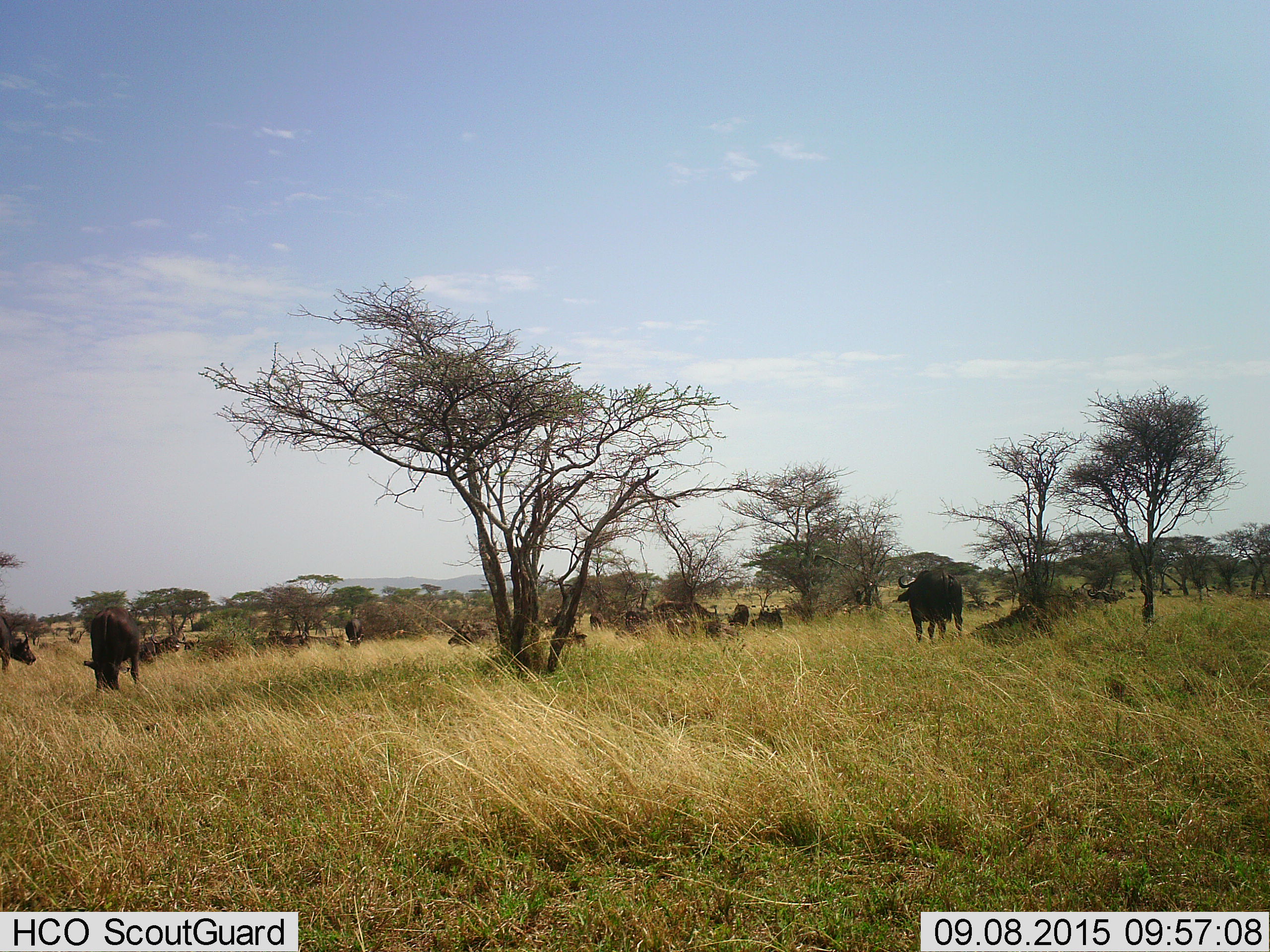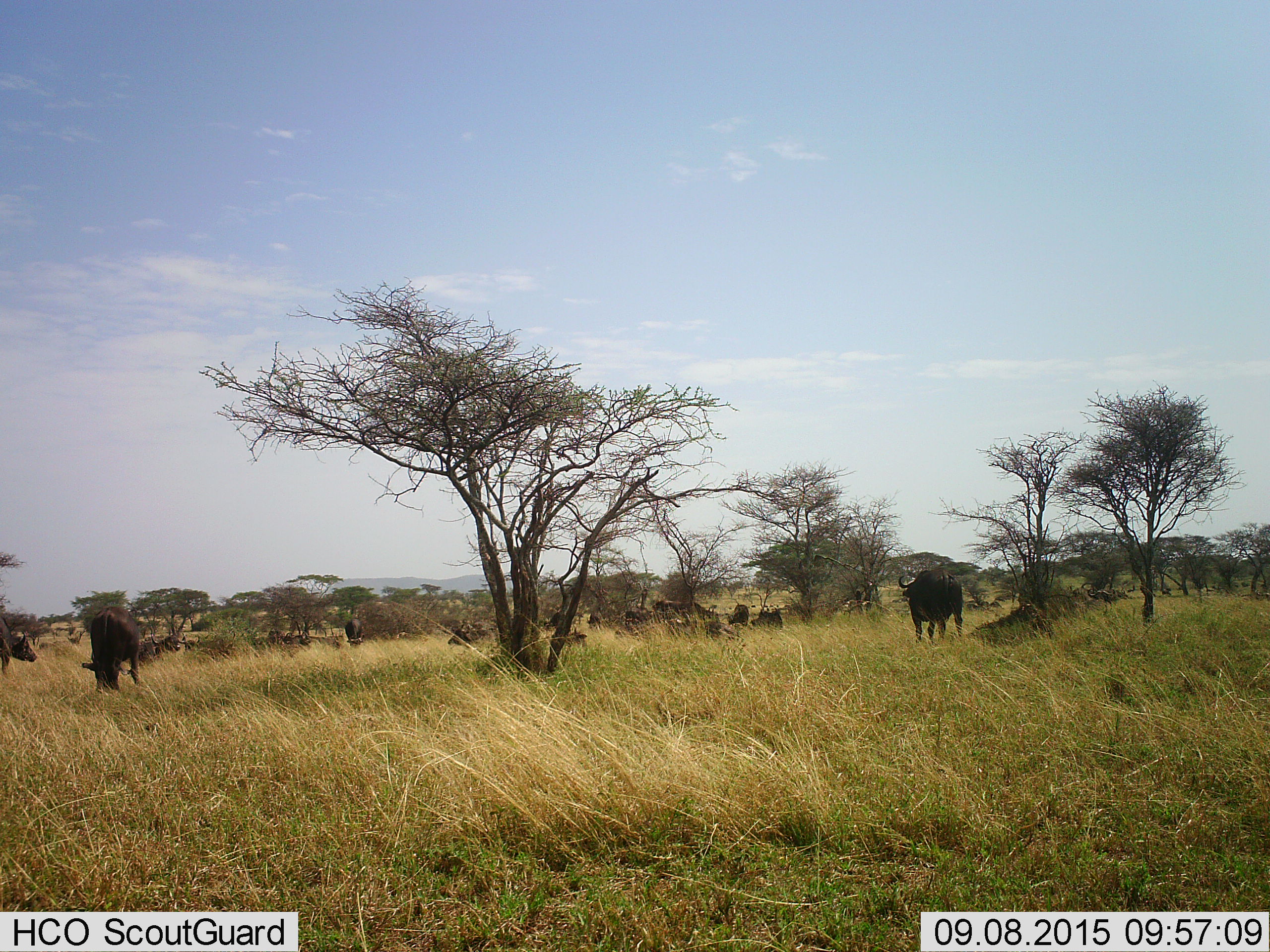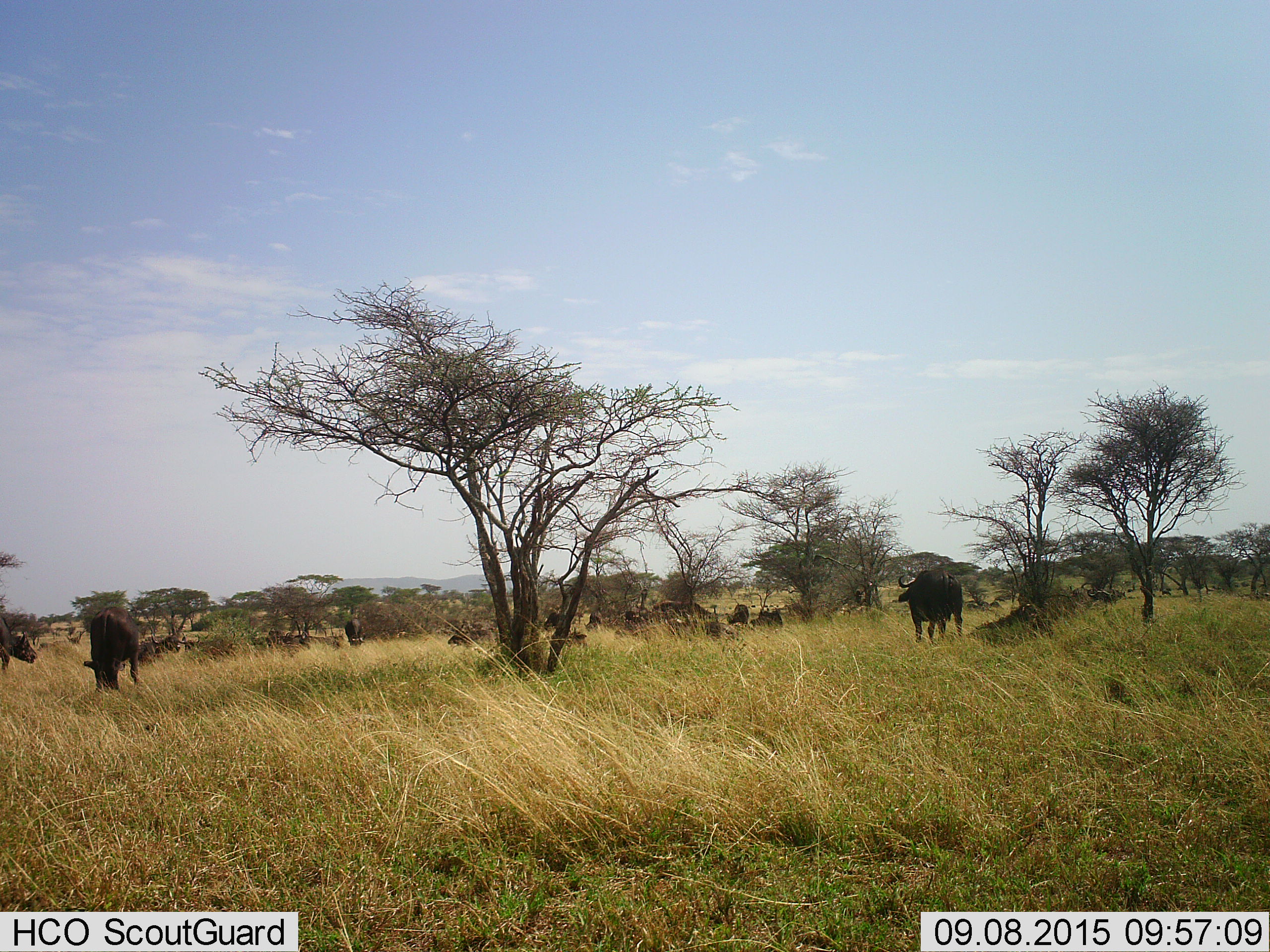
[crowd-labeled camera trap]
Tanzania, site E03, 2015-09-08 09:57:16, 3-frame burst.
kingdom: Animalia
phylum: Chordata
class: Mammalia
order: Artiodactyla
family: Bovidae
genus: Syncerus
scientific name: Syncerus caffer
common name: cape buffalo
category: buffalo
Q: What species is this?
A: Buffalo (cape buffalo) (Syncerus caffer).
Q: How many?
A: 11-50.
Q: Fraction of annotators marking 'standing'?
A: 83%.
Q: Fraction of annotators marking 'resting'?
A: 50%.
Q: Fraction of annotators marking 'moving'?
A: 50%.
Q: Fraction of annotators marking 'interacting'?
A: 8%.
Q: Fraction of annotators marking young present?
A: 8%.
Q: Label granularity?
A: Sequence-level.